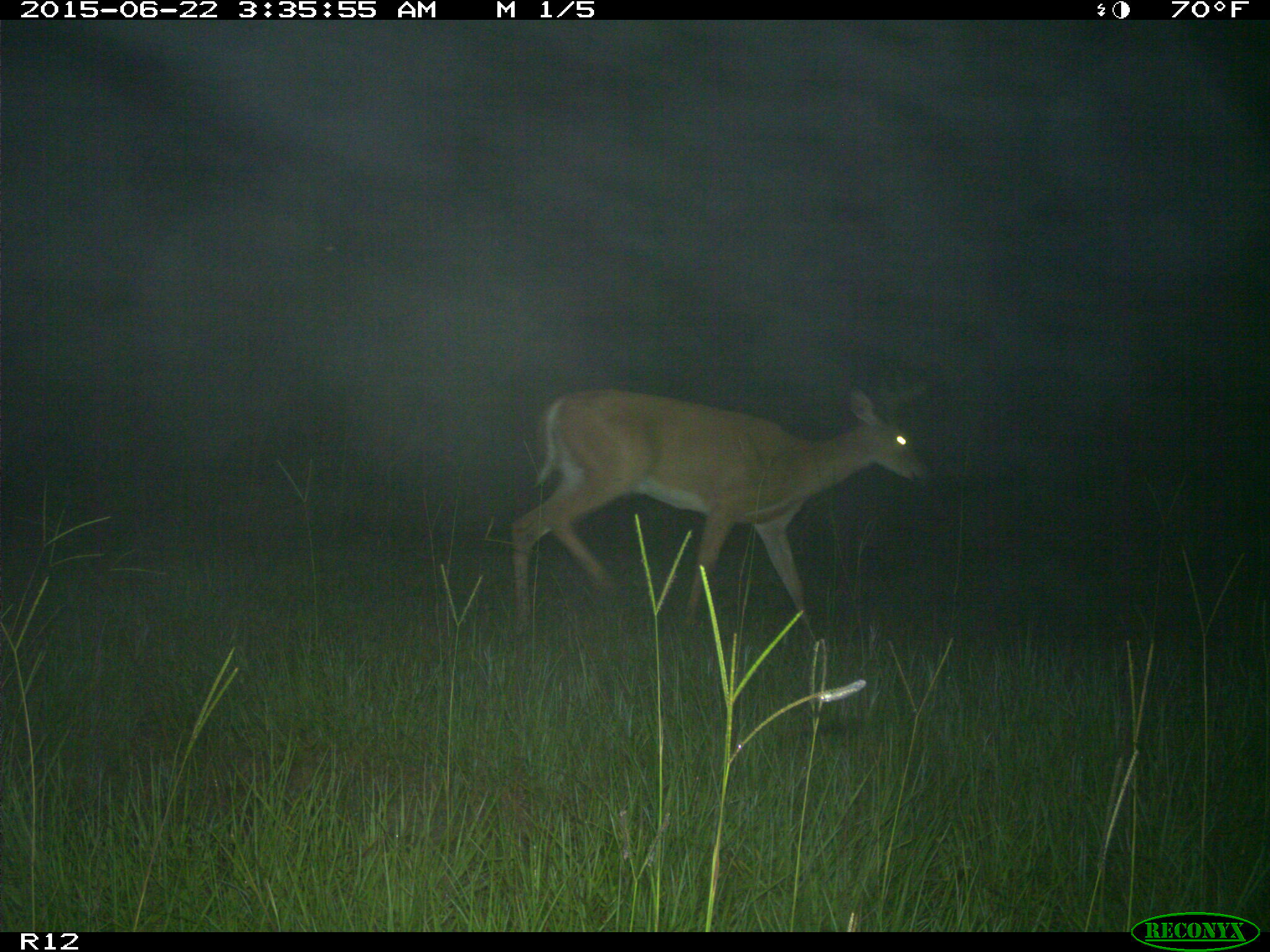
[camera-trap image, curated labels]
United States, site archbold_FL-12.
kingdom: Animalia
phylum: Chordata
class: Mammalia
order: Artiodactyla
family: Cervidae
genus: Odocoileus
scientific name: Odocoileus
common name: deer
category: unidentified deer